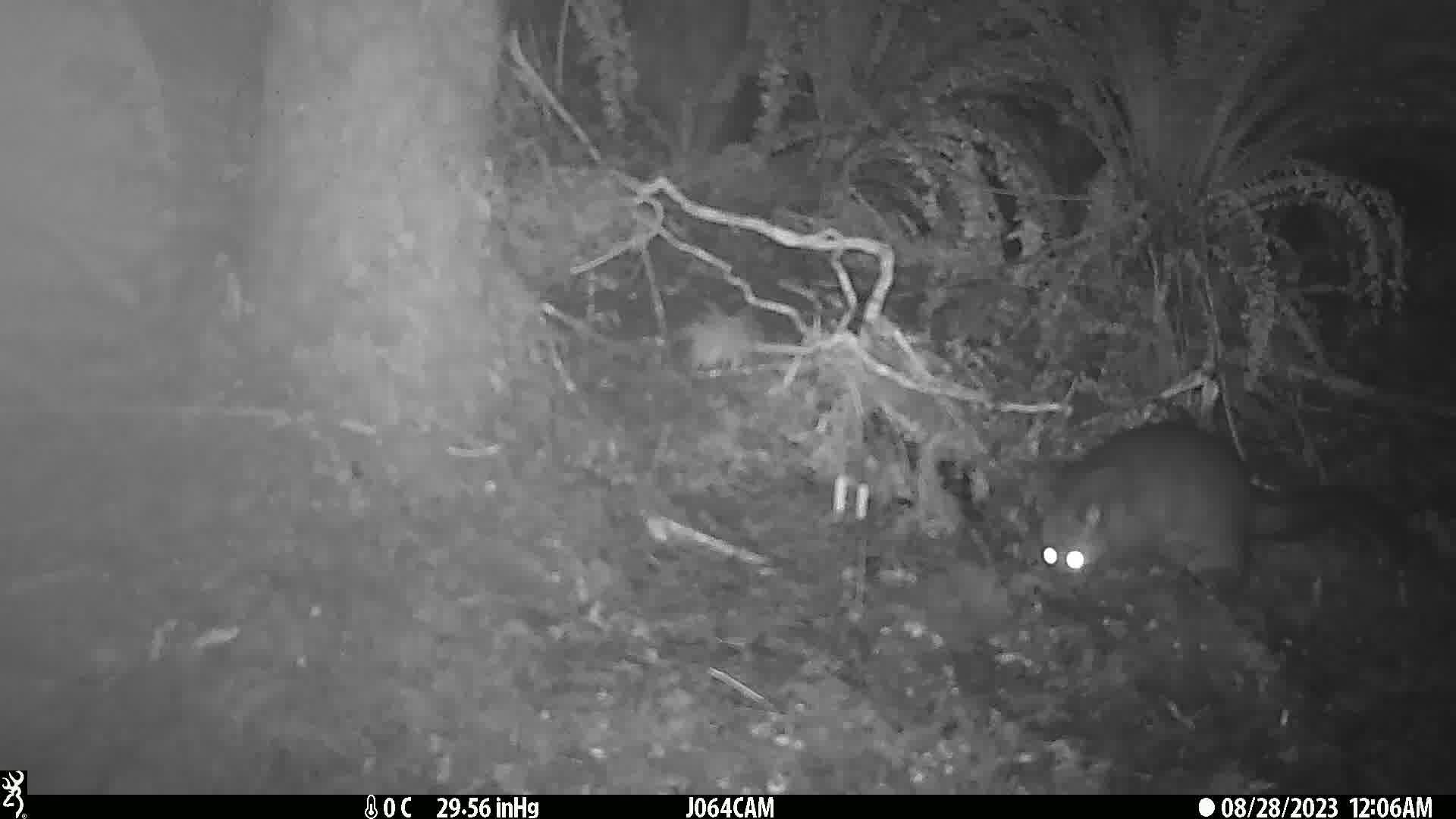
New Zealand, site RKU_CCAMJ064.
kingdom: Animalia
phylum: Chordata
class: Mammalia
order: Diprotodontia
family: Phalangeridae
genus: Trichosurus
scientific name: Trichosurus vulpecula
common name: common brushtail possum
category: possum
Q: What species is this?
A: Possum (common brushtail possum) (Trichosurus vulpecula).